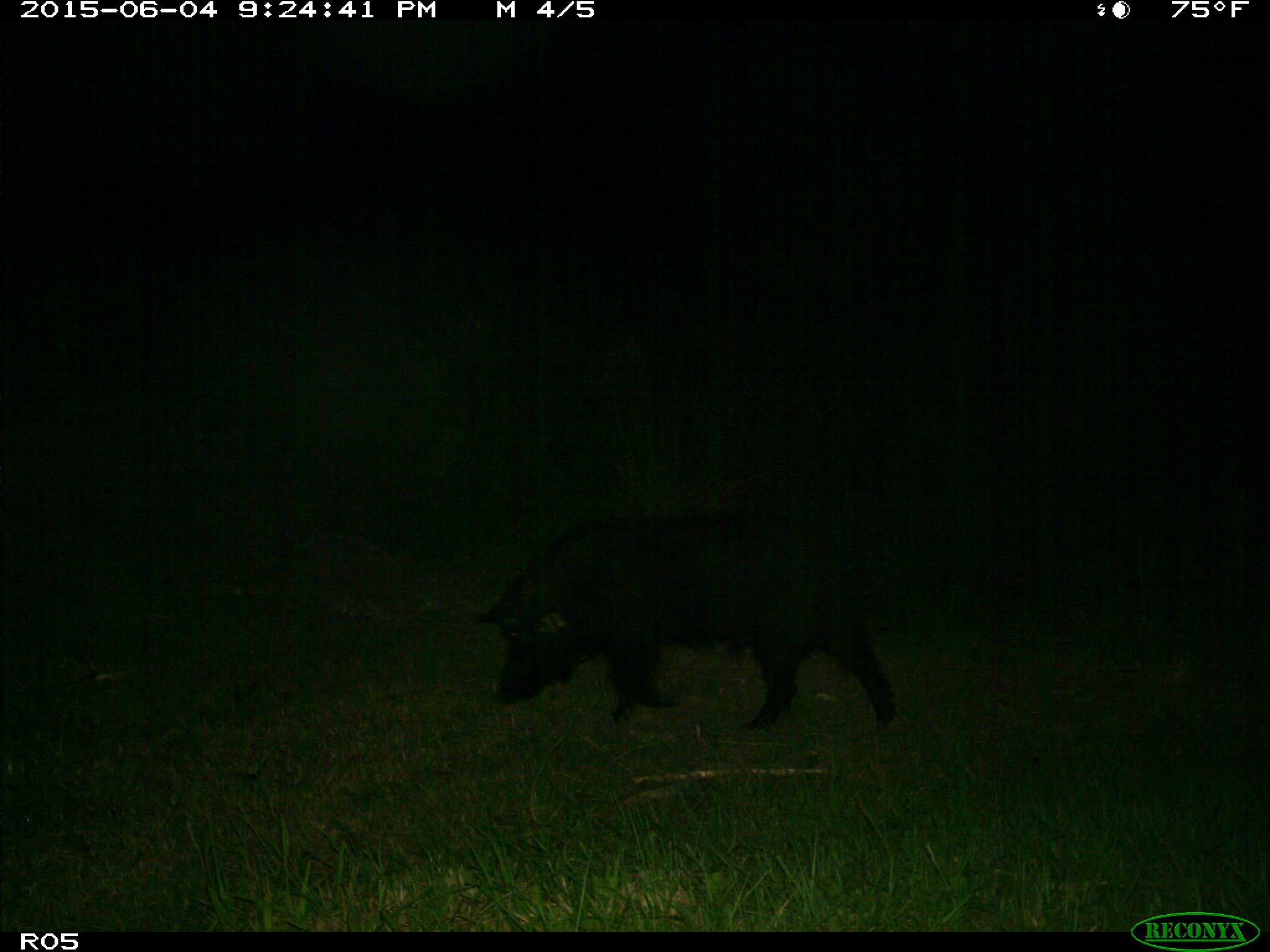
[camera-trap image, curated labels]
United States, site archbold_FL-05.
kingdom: Animalia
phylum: Chordata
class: Mammalia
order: Artiodactyla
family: Suidae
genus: Sus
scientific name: Sus scrofa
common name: wild boar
Sus scrofa (wild boar).